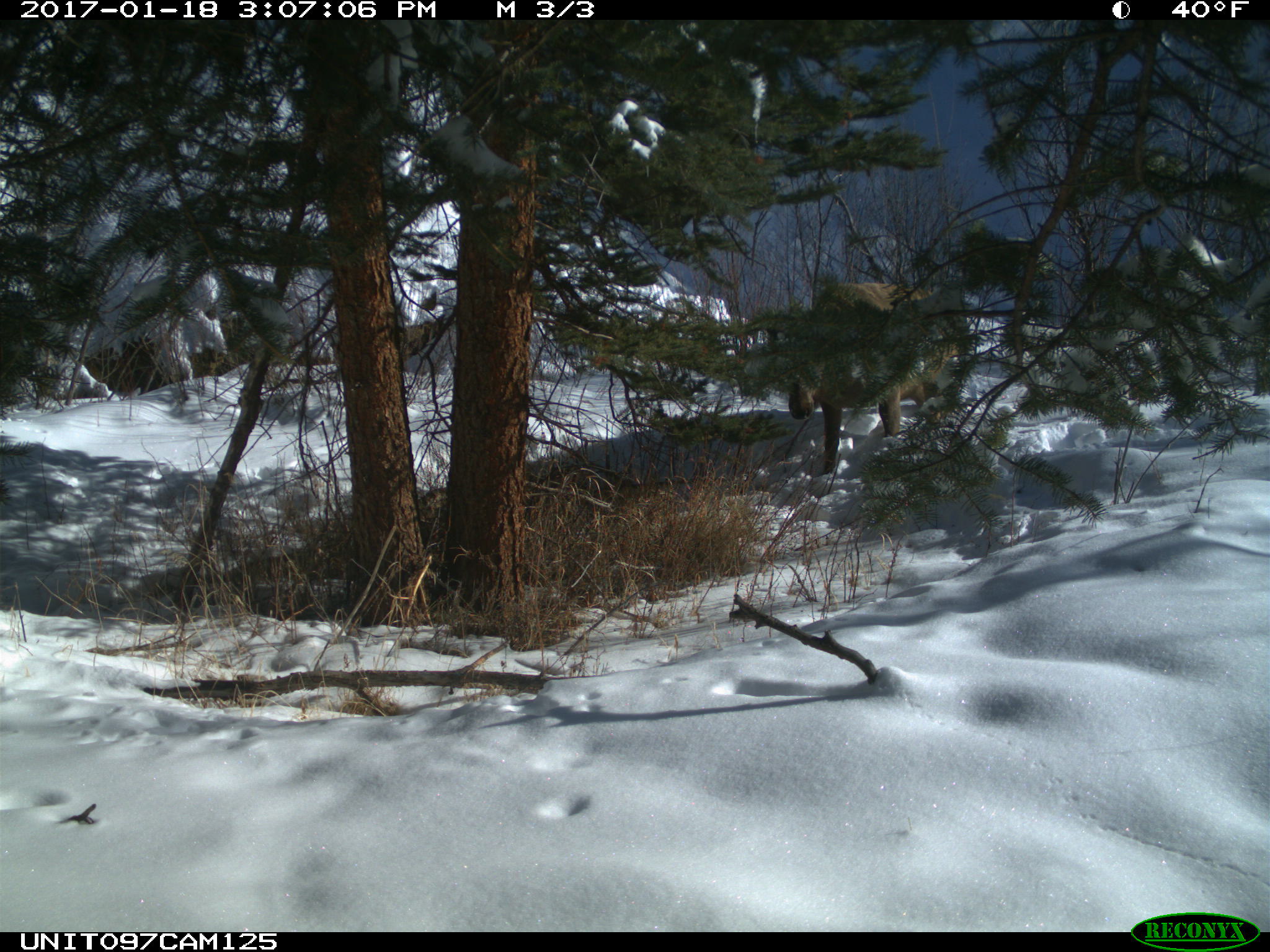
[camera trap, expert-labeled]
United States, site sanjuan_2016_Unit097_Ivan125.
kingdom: Animalia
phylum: Chordata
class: Mammalia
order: Artiodactyla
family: Cervidae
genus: Cervus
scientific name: Cervus elaphus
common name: red deer